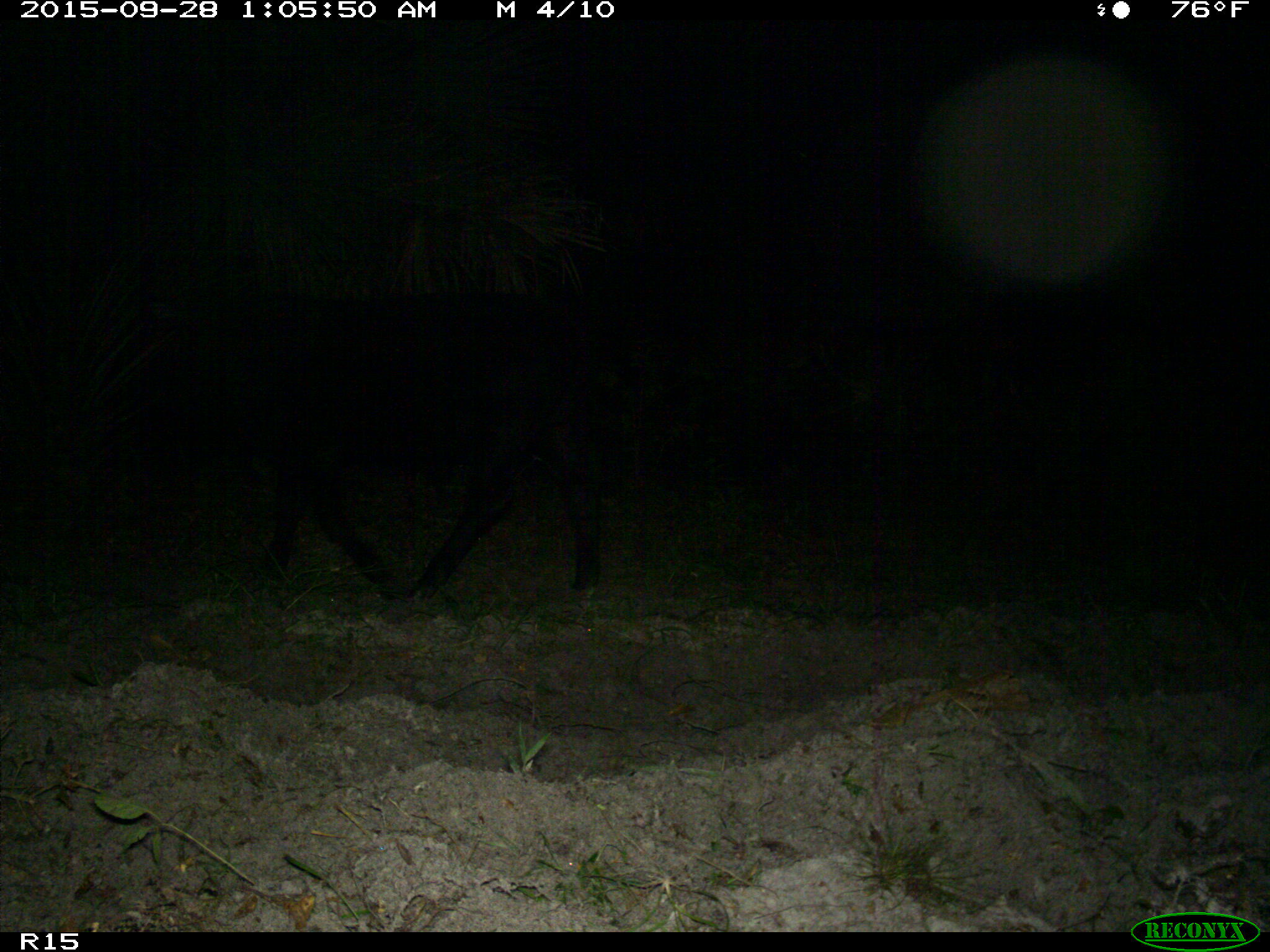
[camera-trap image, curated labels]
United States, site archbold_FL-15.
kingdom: Animalia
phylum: Chordata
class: Mammalia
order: Artiodactyla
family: Bovidae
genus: Bos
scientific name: Bos taurus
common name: domestic cow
Bos taurus (domestic cow).